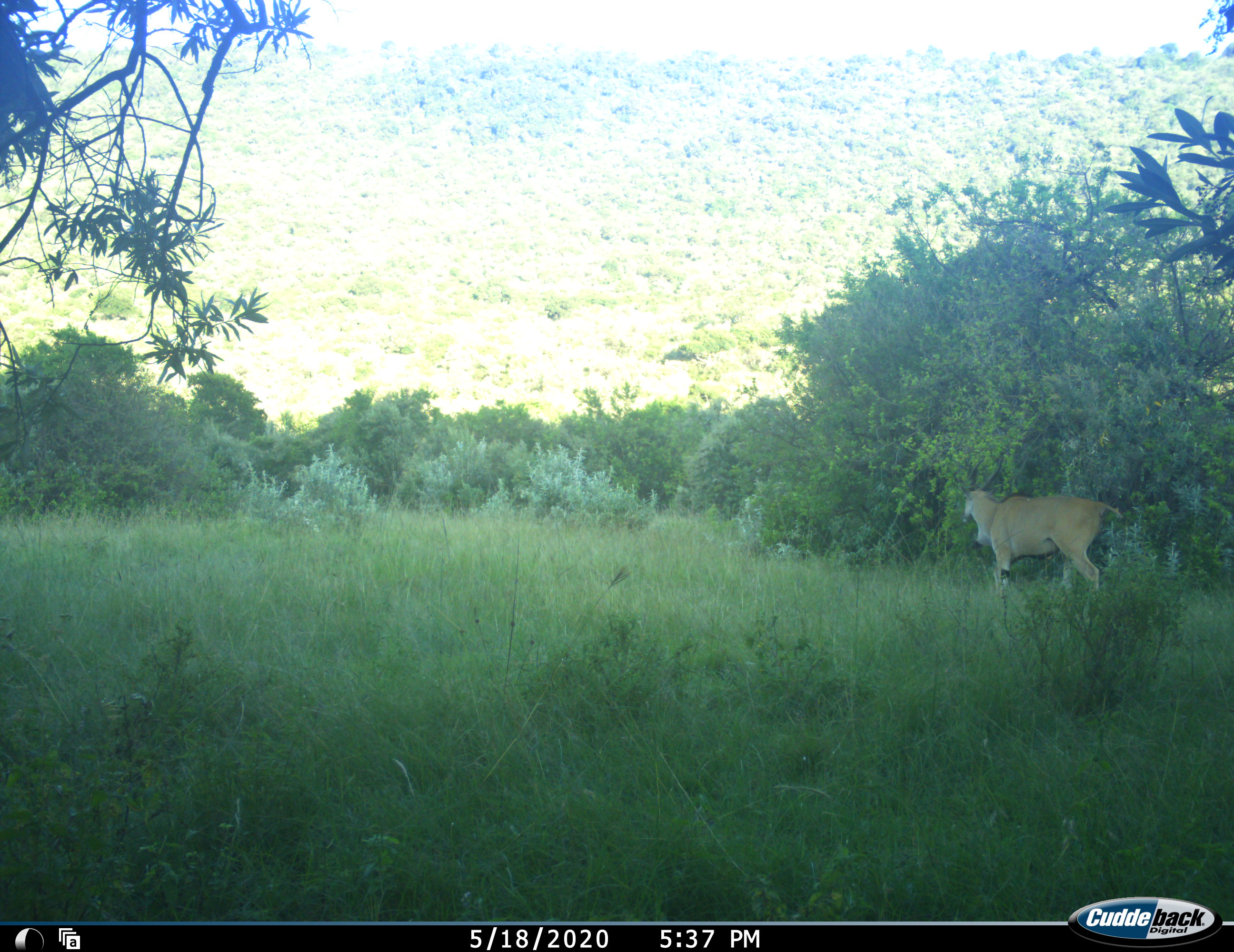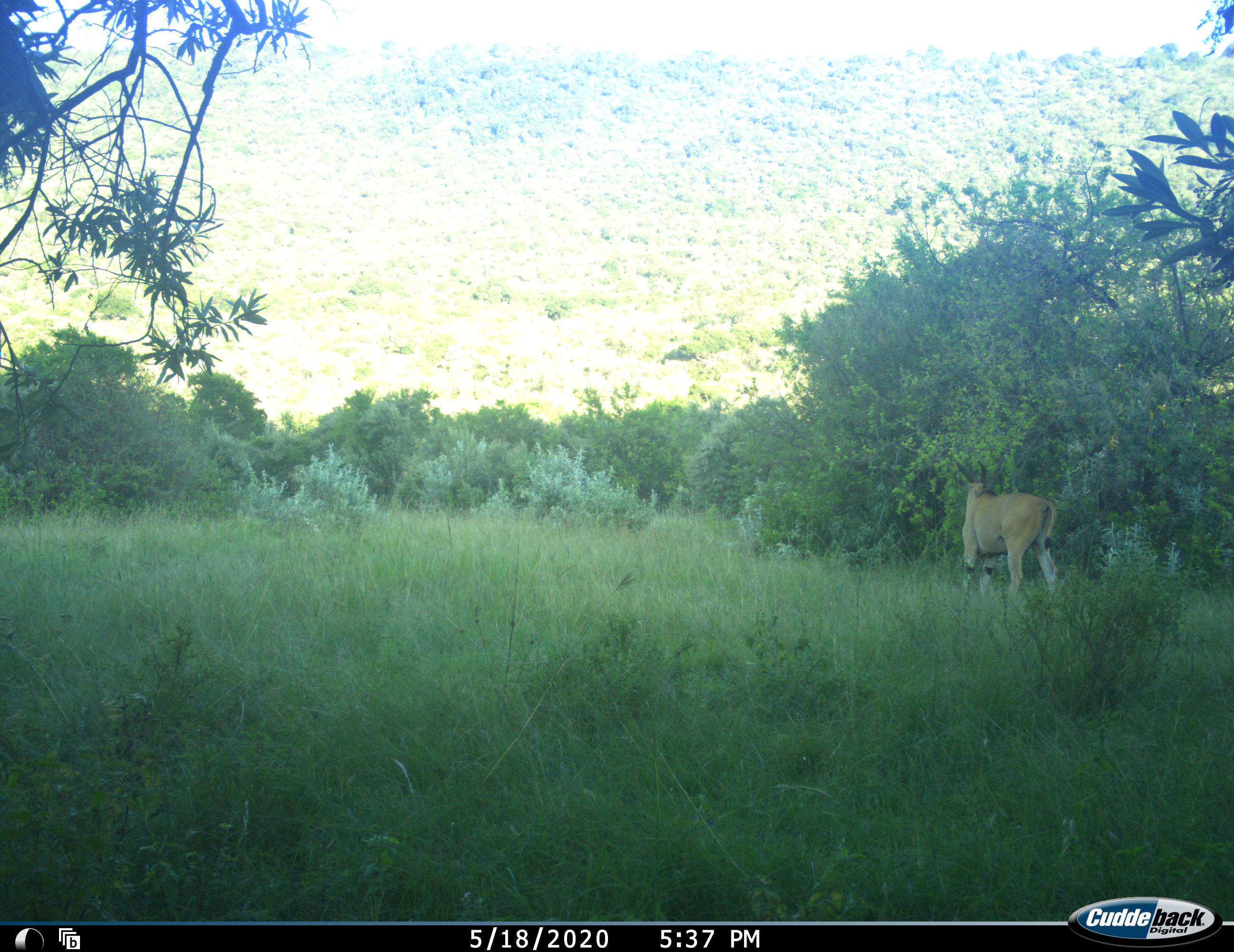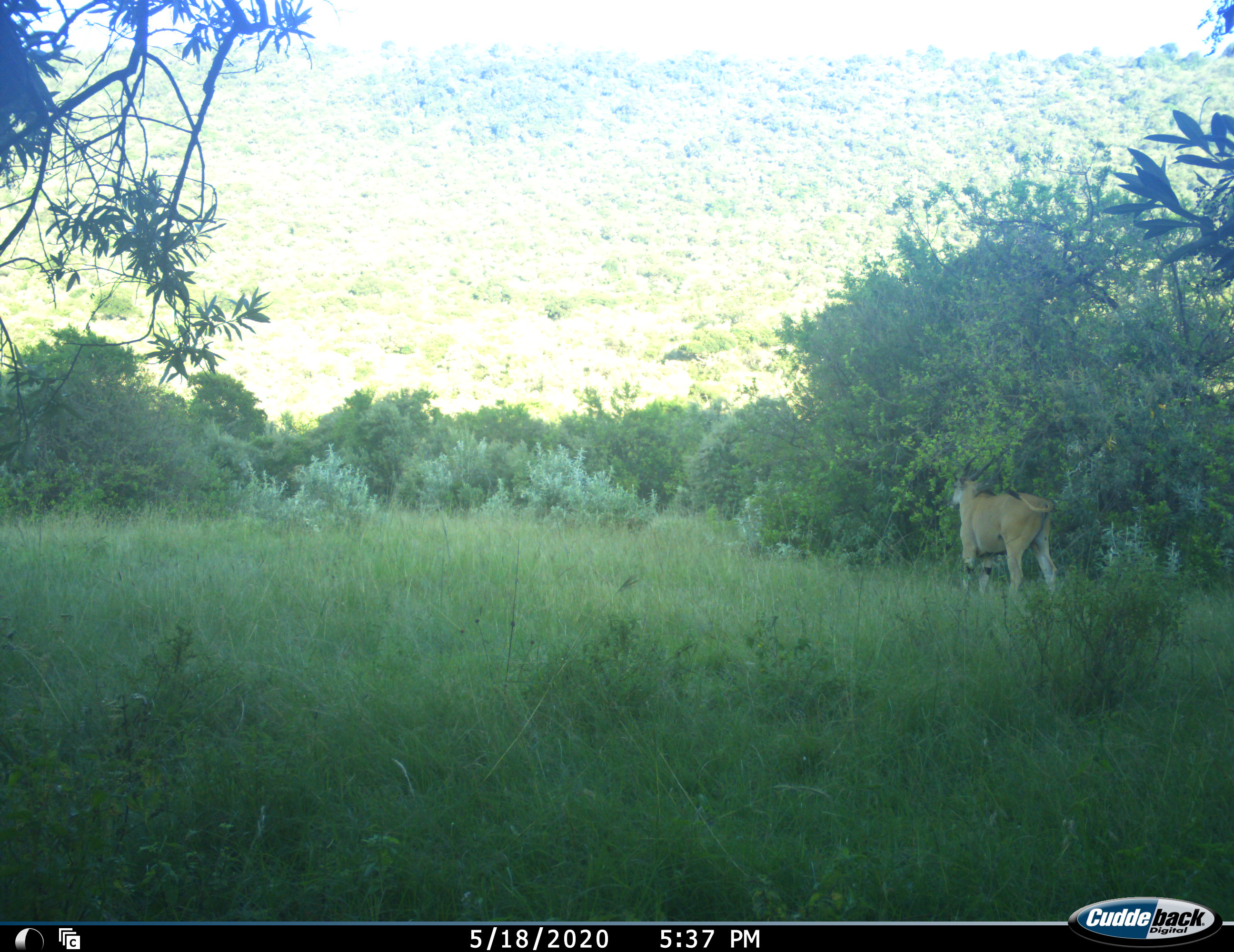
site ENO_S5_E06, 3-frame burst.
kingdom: Animalia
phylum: Chordata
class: Mammalia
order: Artiodactyla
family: Bovidae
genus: Tragelaphus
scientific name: Tragelaphus oryx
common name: eland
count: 1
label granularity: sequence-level